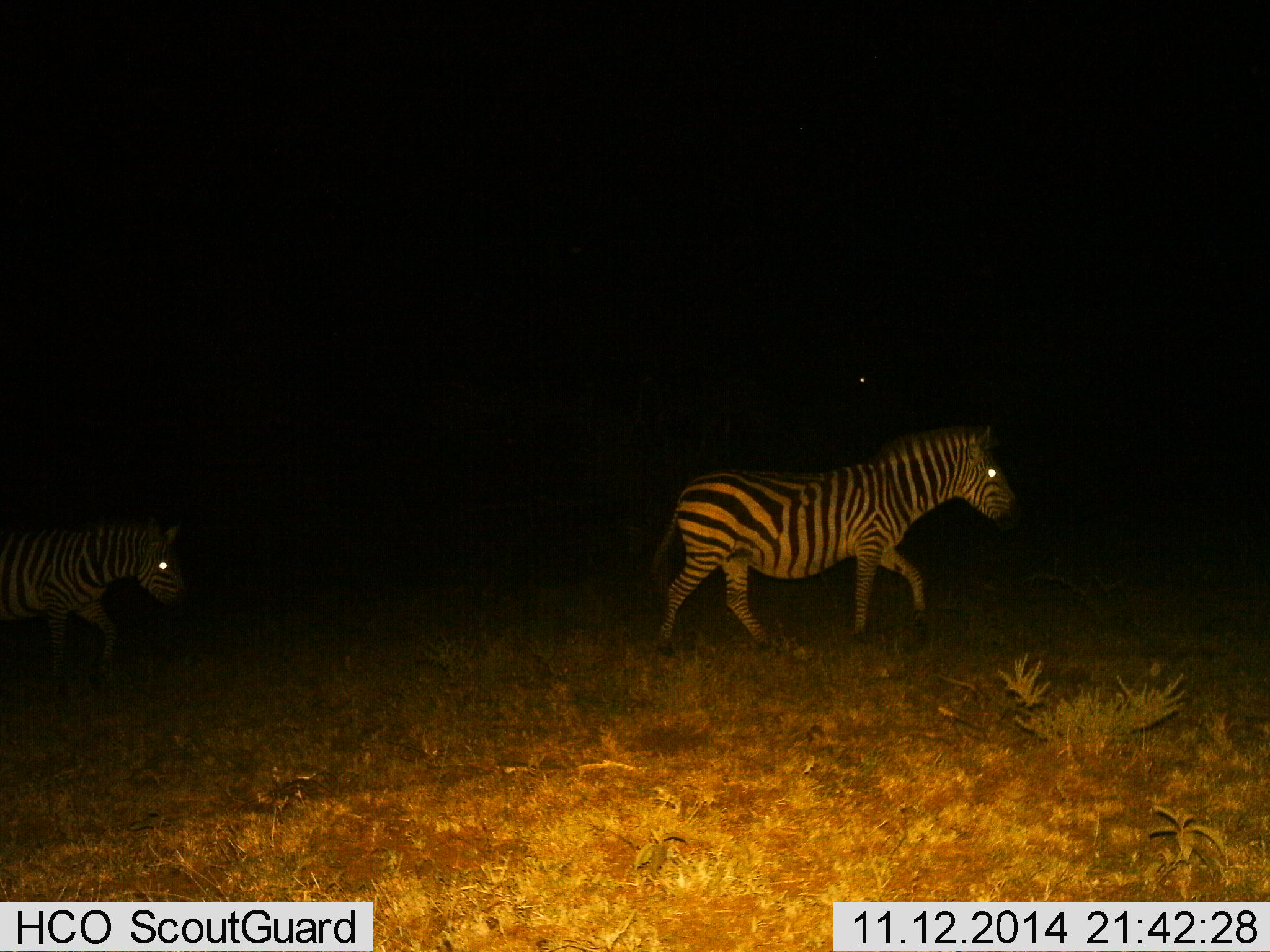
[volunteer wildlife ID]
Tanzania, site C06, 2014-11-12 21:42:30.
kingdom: Animalia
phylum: Chordata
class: Mammalia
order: Perissodactyla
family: Equidae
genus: Equus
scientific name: Equus quagga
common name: plains zebra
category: zebra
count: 2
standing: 10%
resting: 0%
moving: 90%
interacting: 0%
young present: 0%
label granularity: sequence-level